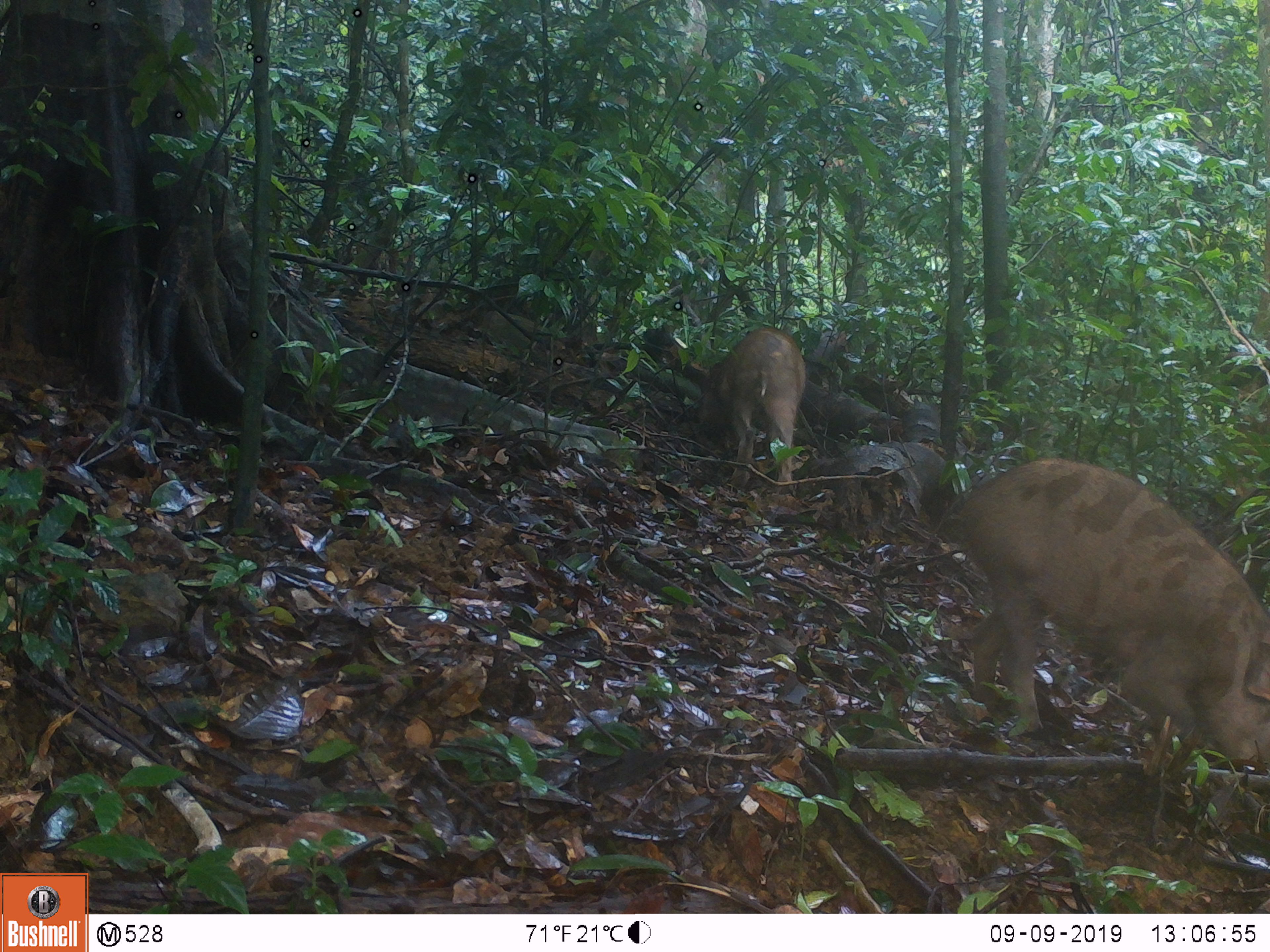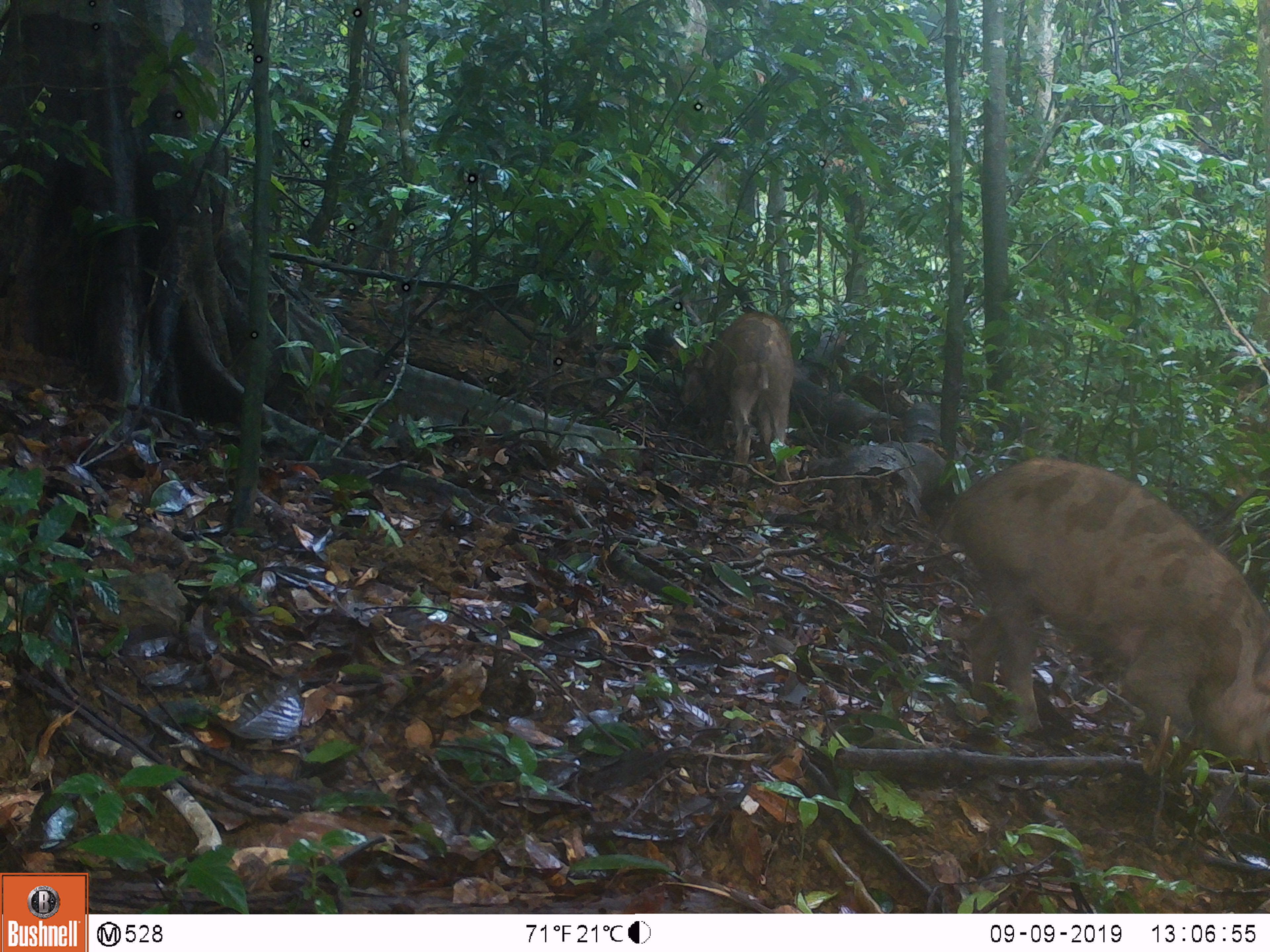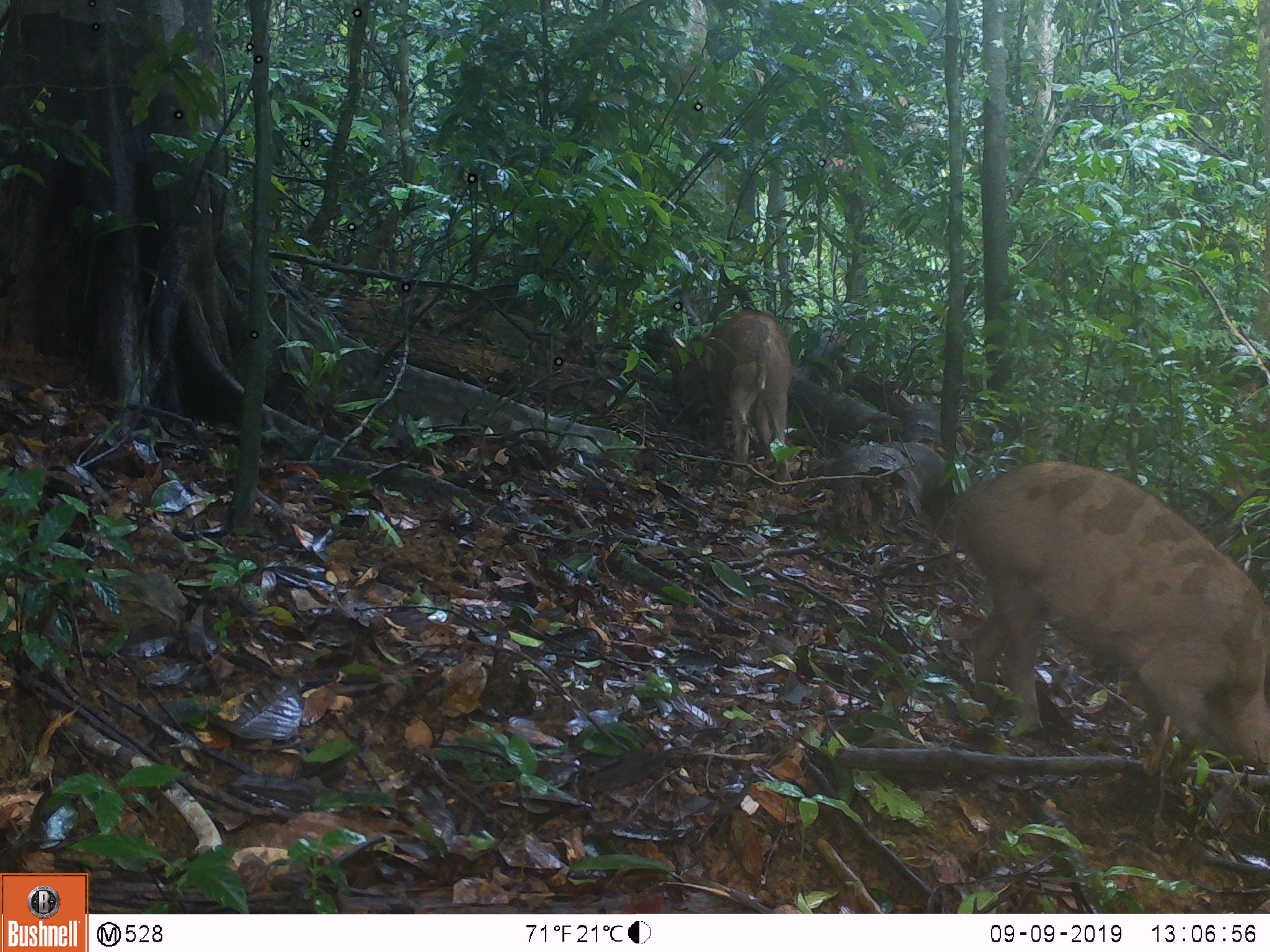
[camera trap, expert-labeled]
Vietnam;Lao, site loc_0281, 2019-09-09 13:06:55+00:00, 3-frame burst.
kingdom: Animalia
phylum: Chordata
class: Mammalia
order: Artiodactyla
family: Suidae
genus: Sus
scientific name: Sus scrofa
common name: eurasian wild pig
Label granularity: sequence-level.